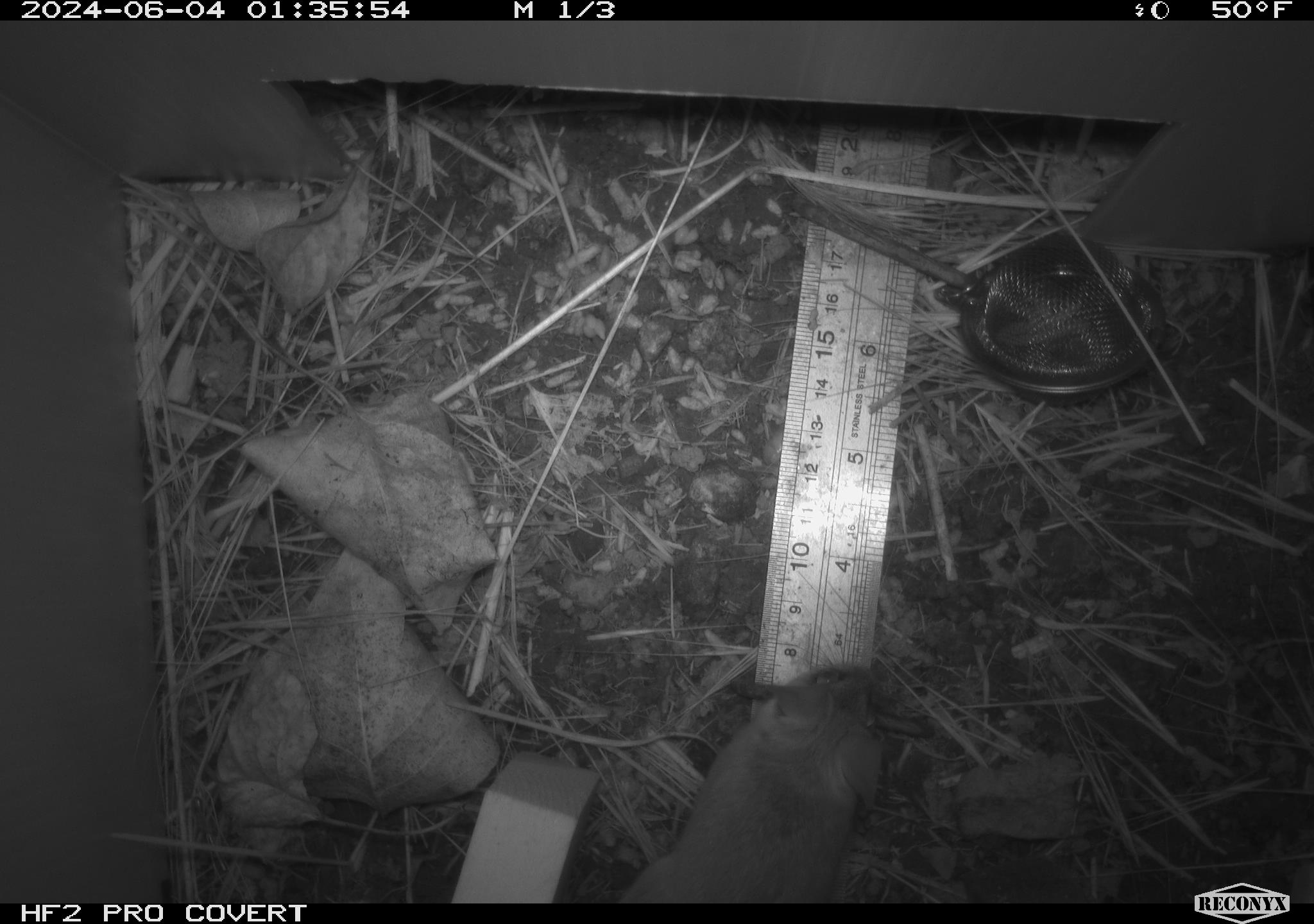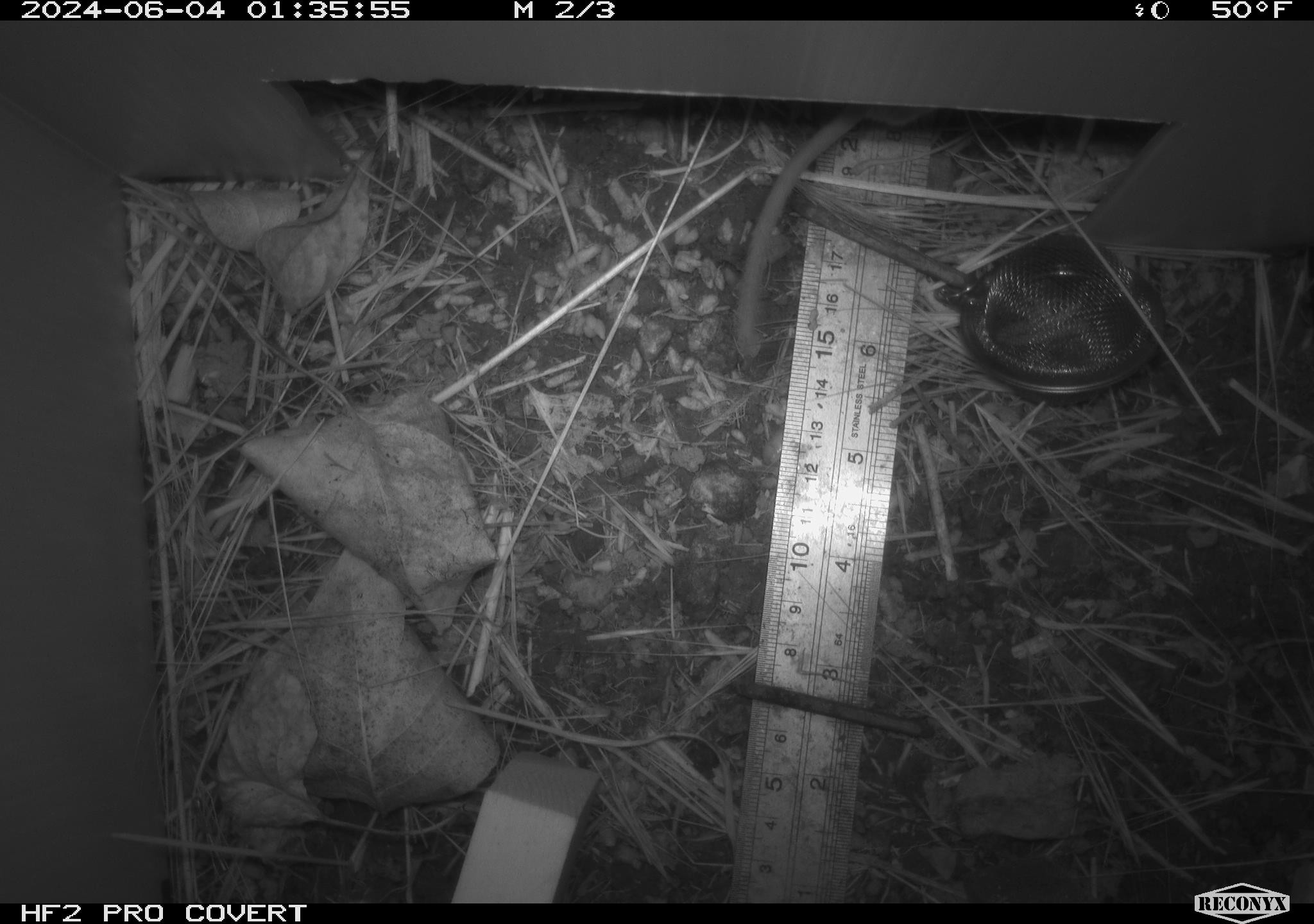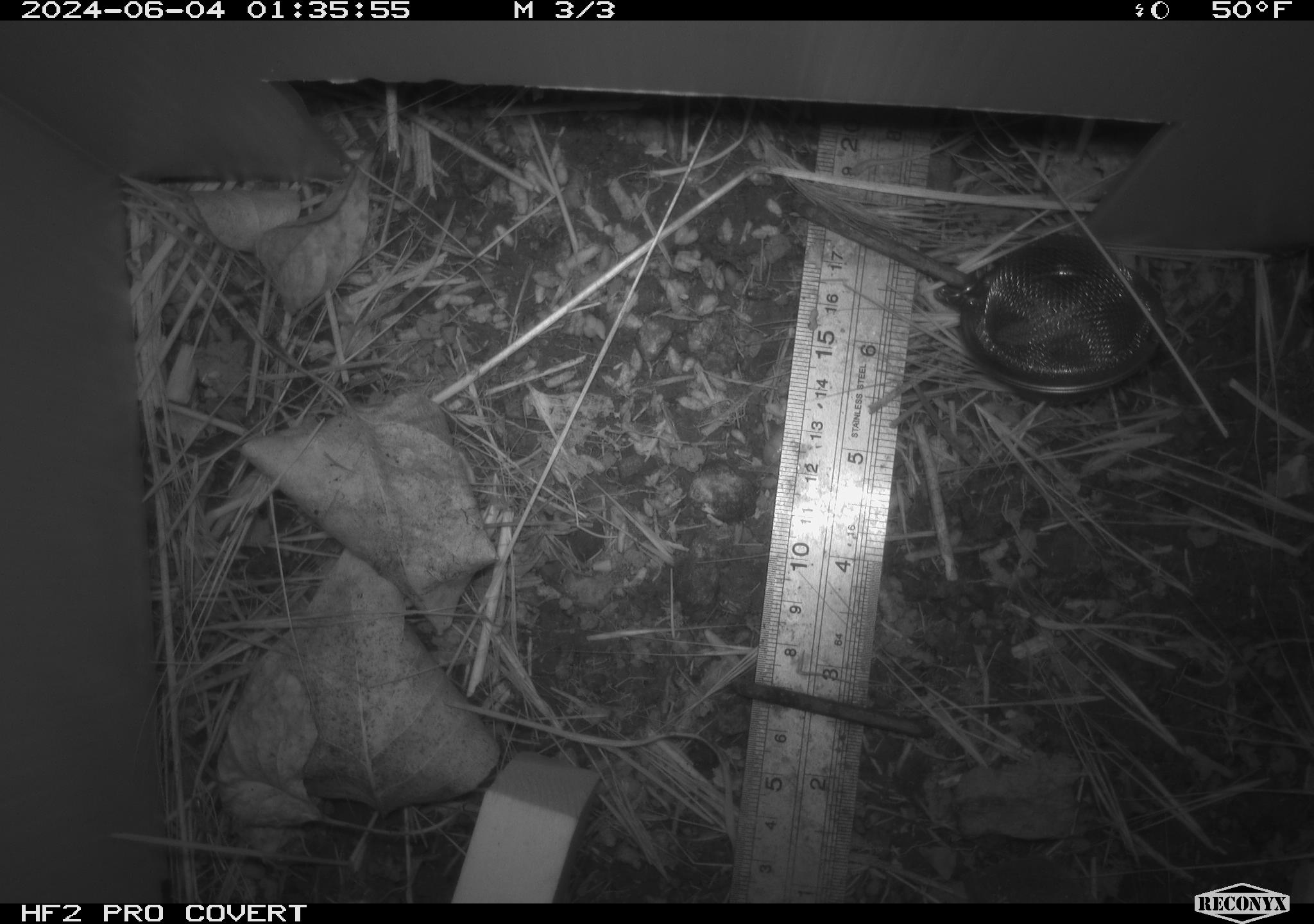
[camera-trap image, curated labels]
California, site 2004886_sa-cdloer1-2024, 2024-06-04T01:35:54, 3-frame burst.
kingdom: Animalia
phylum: Chordata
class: Mammalia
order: Rodentia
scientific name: Rodentia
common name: mouse species